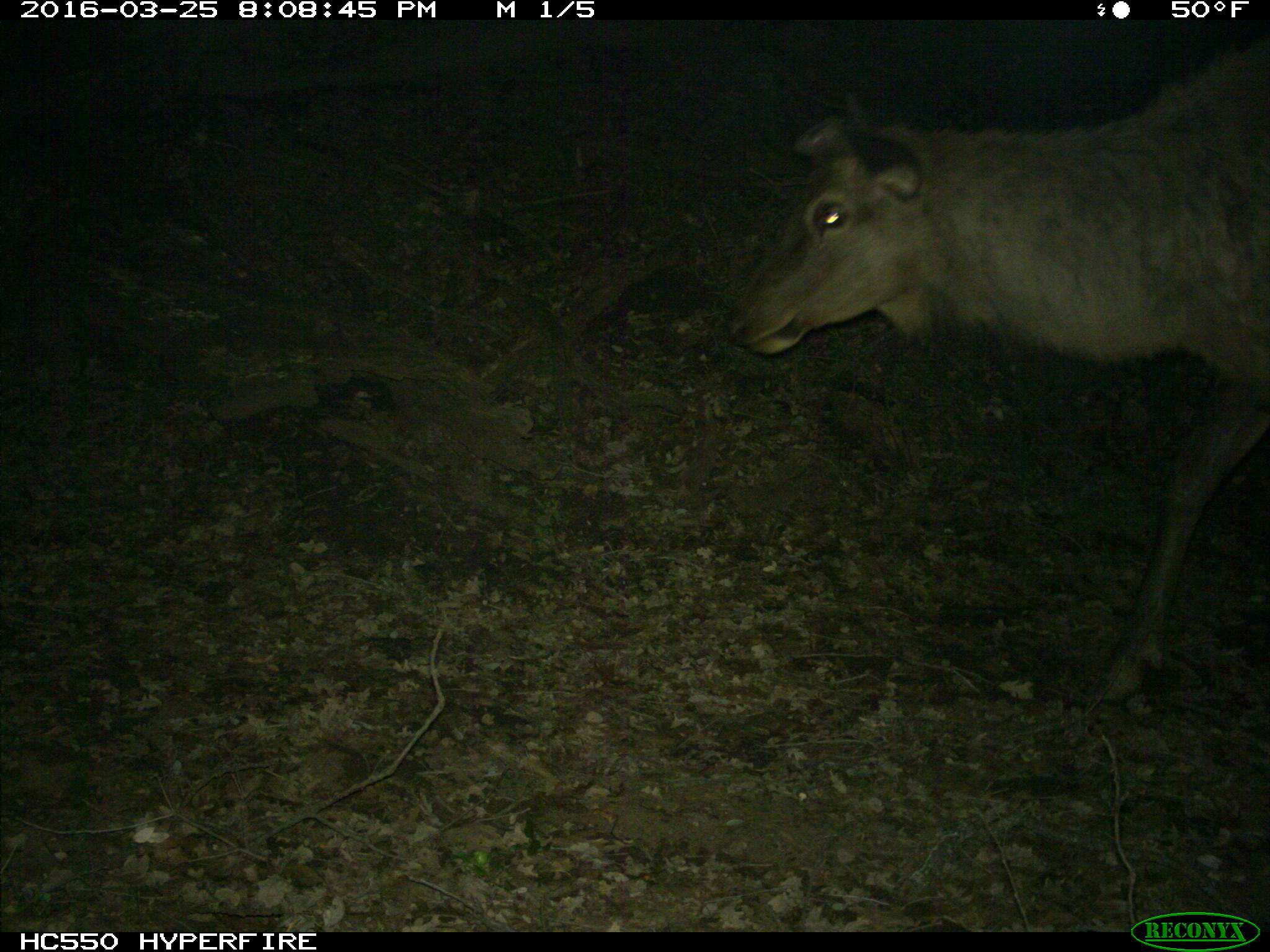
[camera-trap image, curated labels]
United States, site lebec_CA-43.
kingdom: Animalia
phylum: Chordata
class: Mammalia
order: Artiodactyla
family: Cervidae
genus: Cervus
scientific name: Cervus canadensis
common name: elk